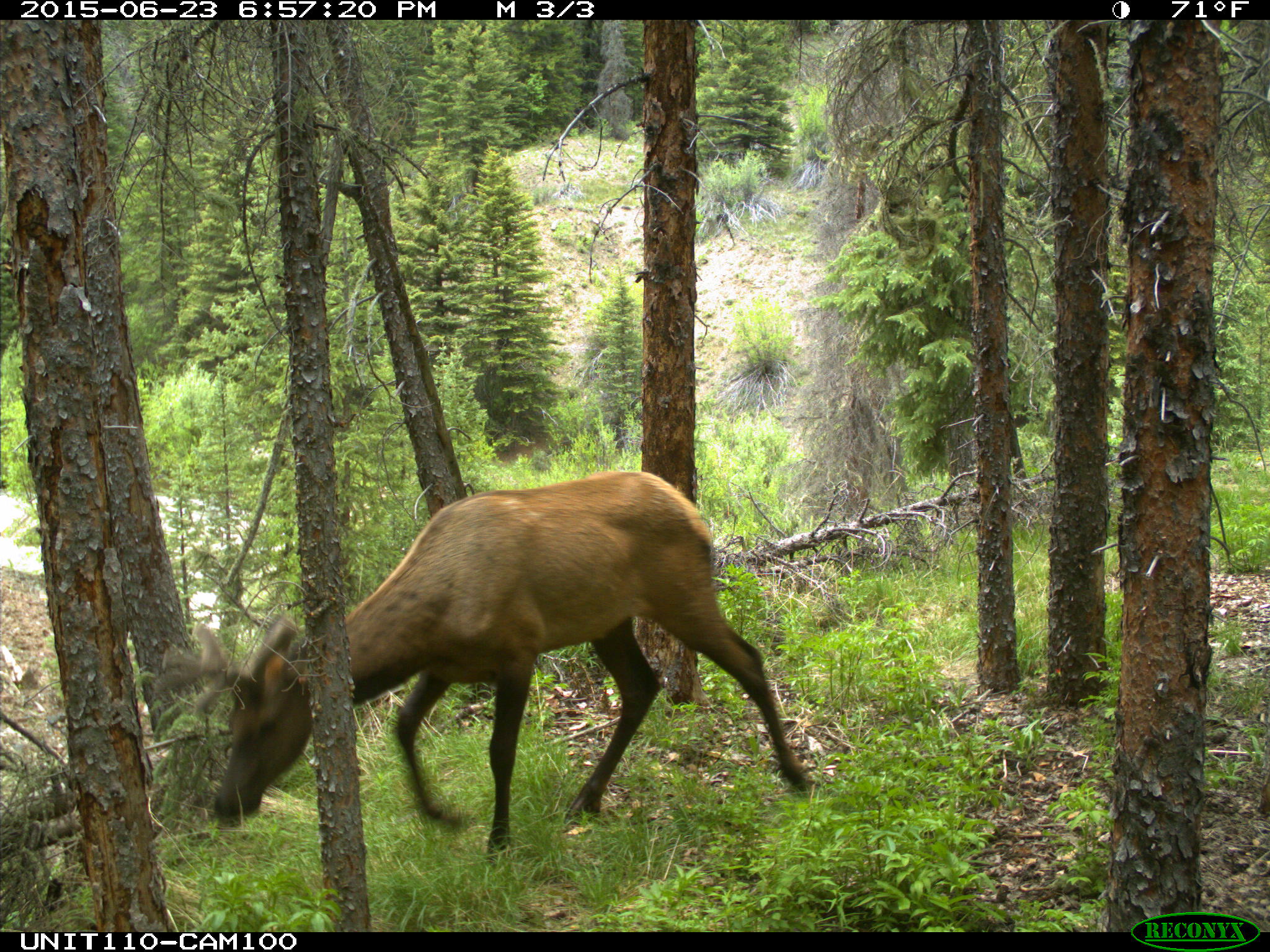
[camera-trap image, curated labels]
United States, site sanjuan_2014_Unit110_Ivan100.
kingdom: Animalia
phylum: Chordata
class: Mammalia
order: Artiodactyla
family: Cervidae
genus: Cervus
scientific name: Cervus elaphus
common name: red deer